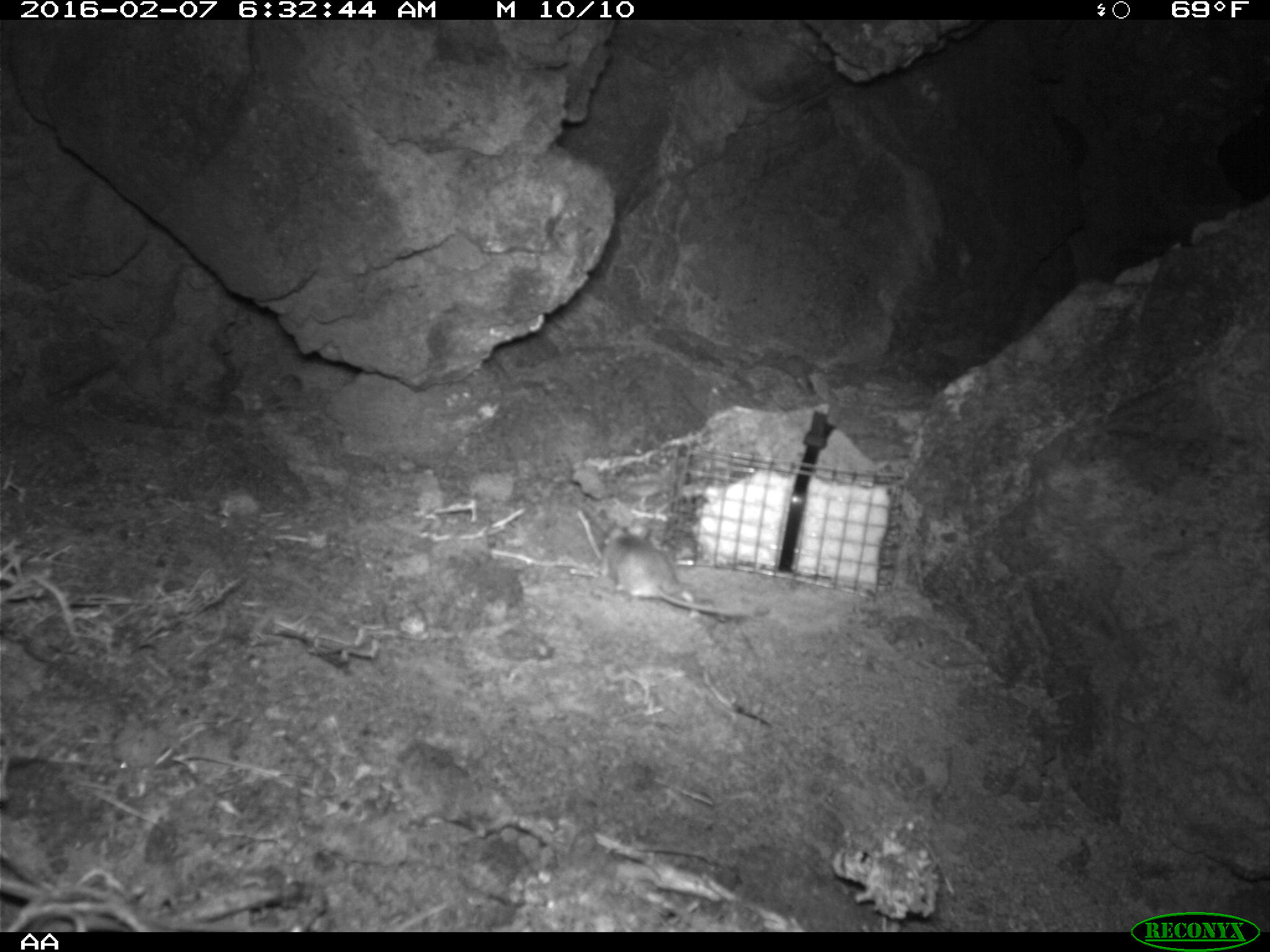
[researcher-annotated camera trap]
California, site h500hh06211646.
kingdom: Animalia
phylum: Chordata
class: Mammalia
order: Rodentia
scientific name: Rodentia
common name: rodent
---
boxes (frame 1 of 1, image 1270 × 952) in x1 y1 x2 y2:
rodent: 600 524 755 623